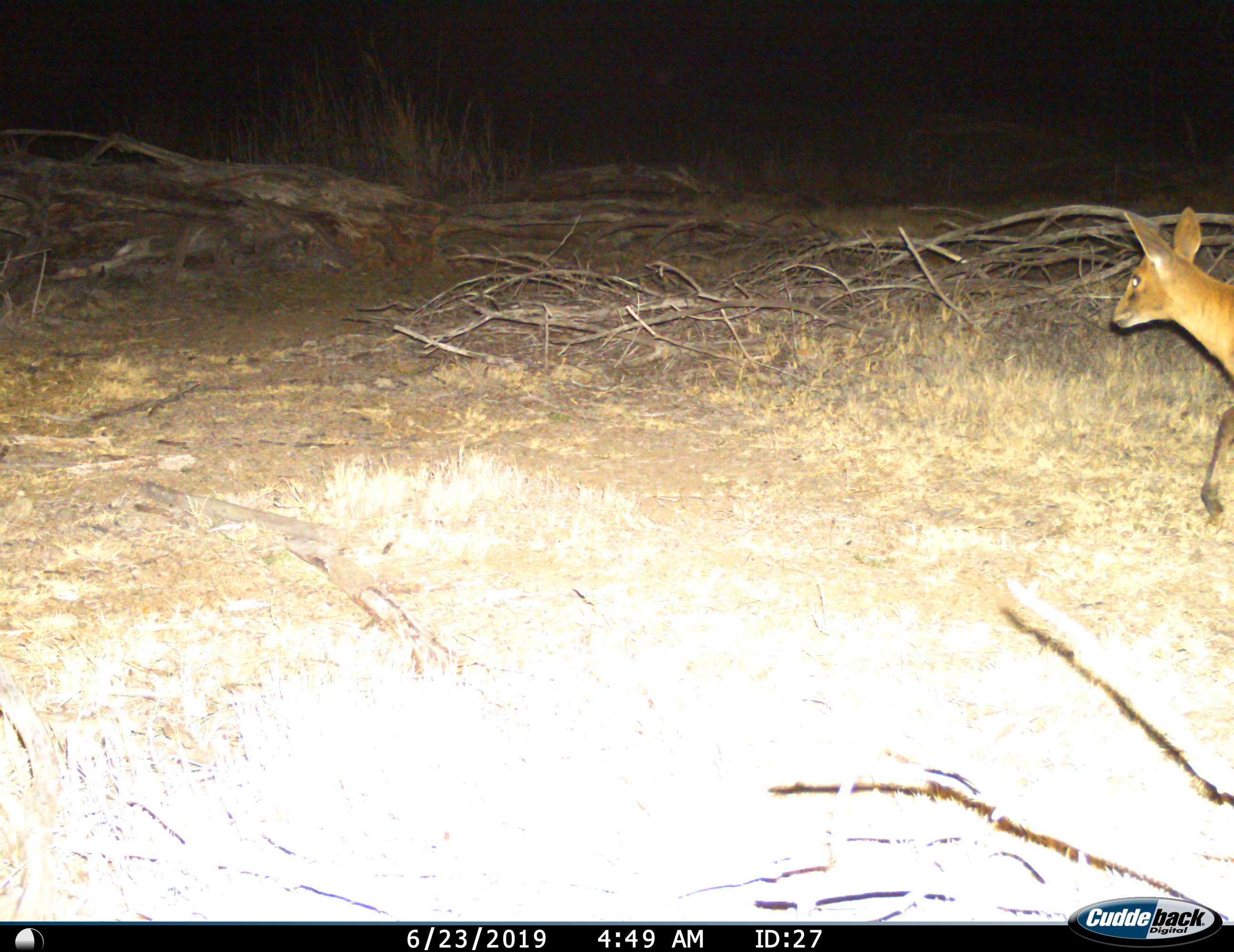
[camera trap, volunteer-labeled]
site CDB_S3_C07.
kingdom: Animalia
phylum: Chordata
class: Mammalia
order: Artiodactyla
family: Bovidae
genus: Oreotragus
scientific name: Oreotragus oreotragus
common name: klipspringer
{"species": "klipspringer (Oreotragus oreotragus)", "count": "1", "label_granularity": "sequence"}